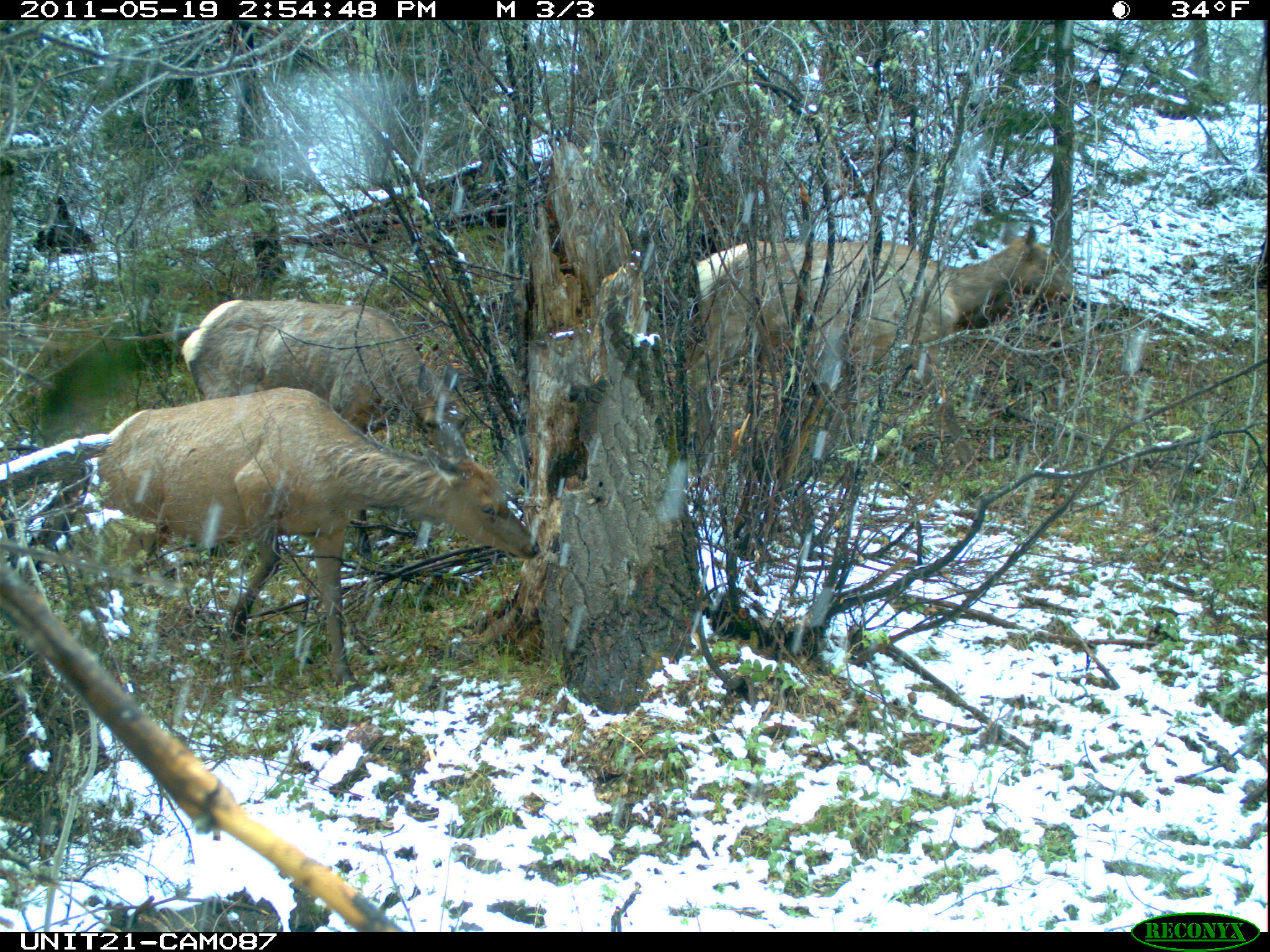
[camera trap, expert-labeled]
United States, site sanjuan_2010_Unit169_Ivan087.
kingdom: Animalia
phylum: Chordata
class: Mammalia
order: Artiodactyla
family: Cervidae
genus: Cervus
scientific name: Cervus elaphus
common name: red deer